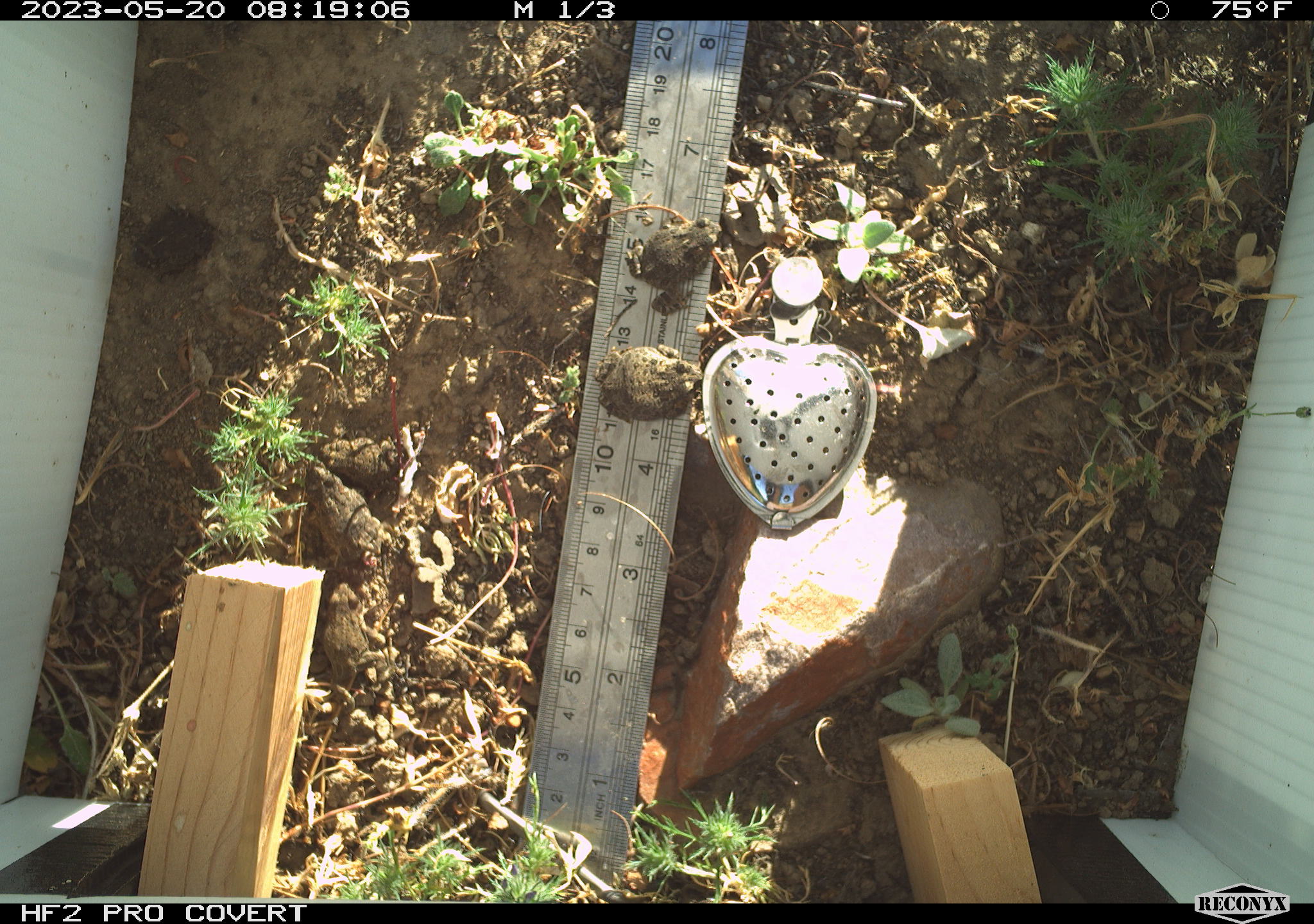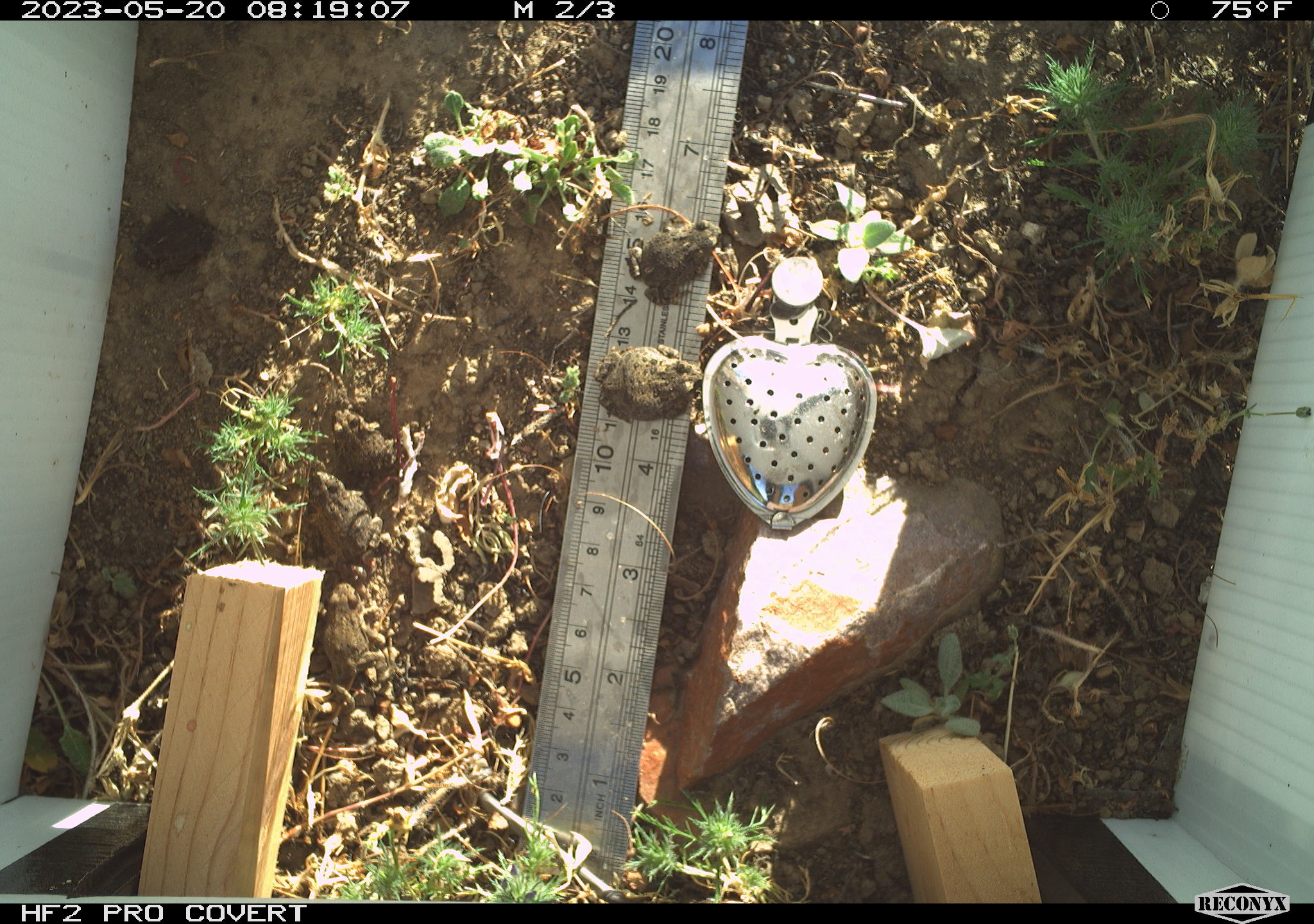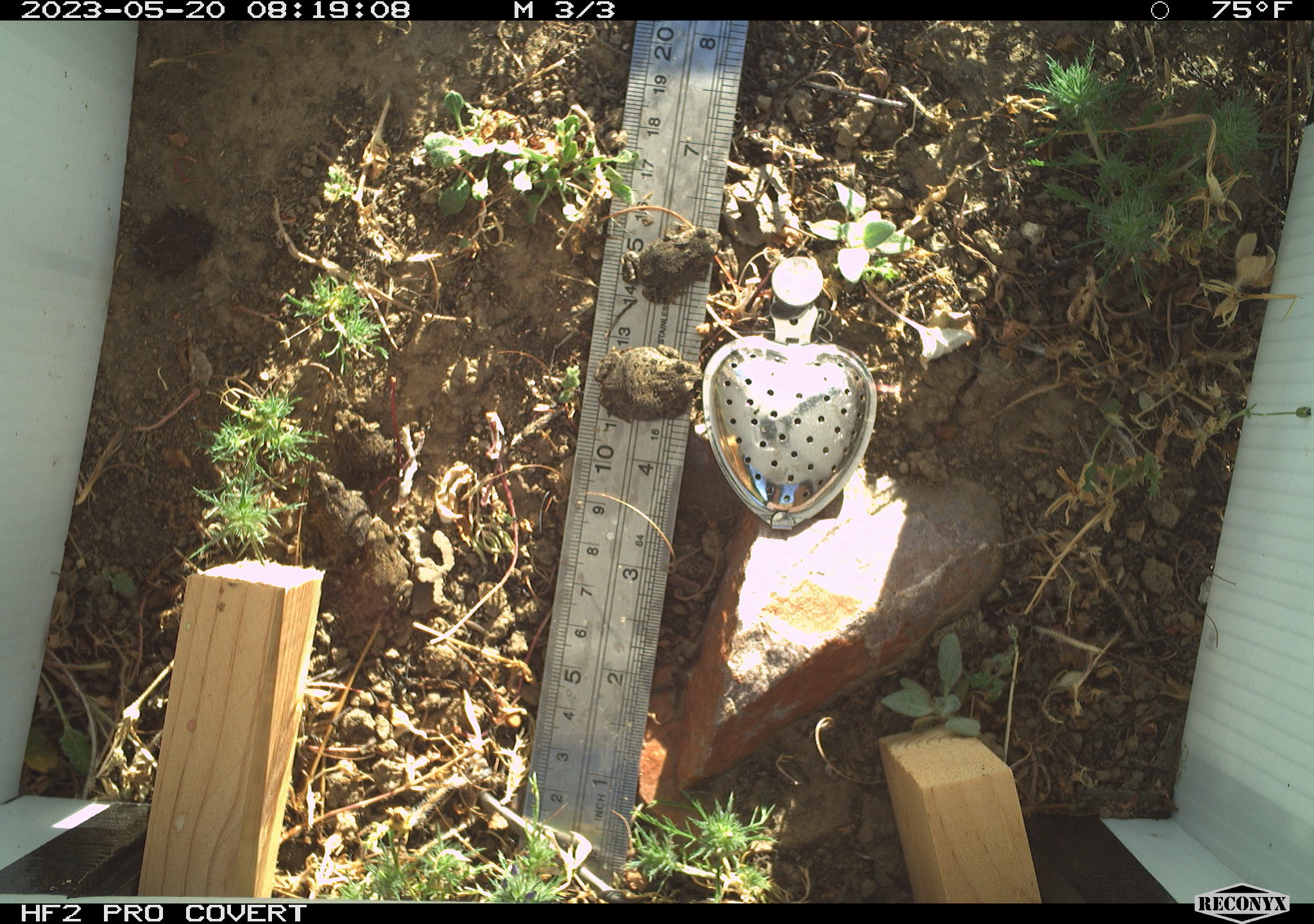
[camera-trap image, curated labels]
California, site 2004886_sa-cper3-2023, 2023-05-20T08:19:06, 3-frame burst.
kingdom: Animalia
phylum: Chordata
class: Amphibia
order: Anura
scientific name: Anura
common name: frogs